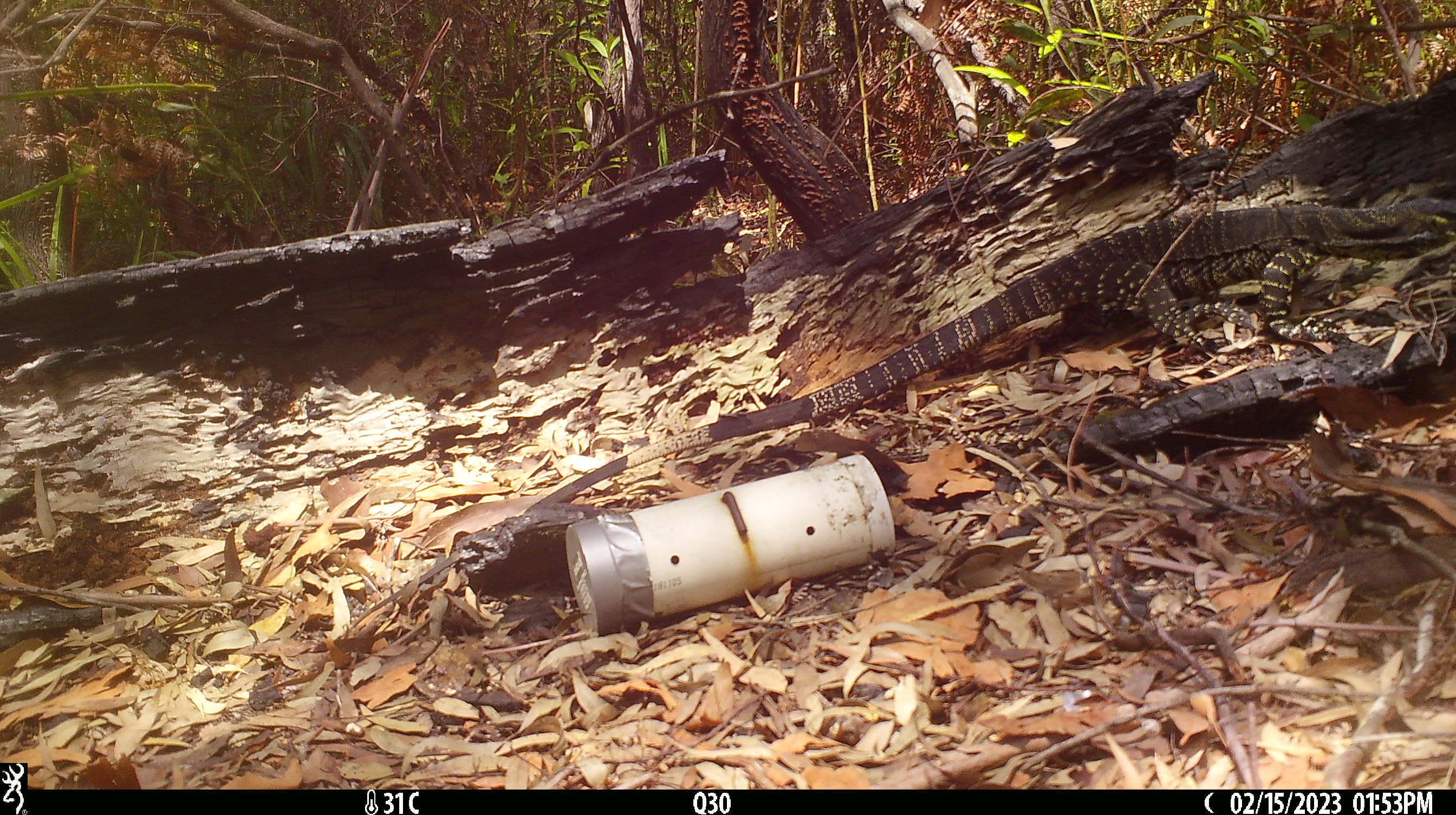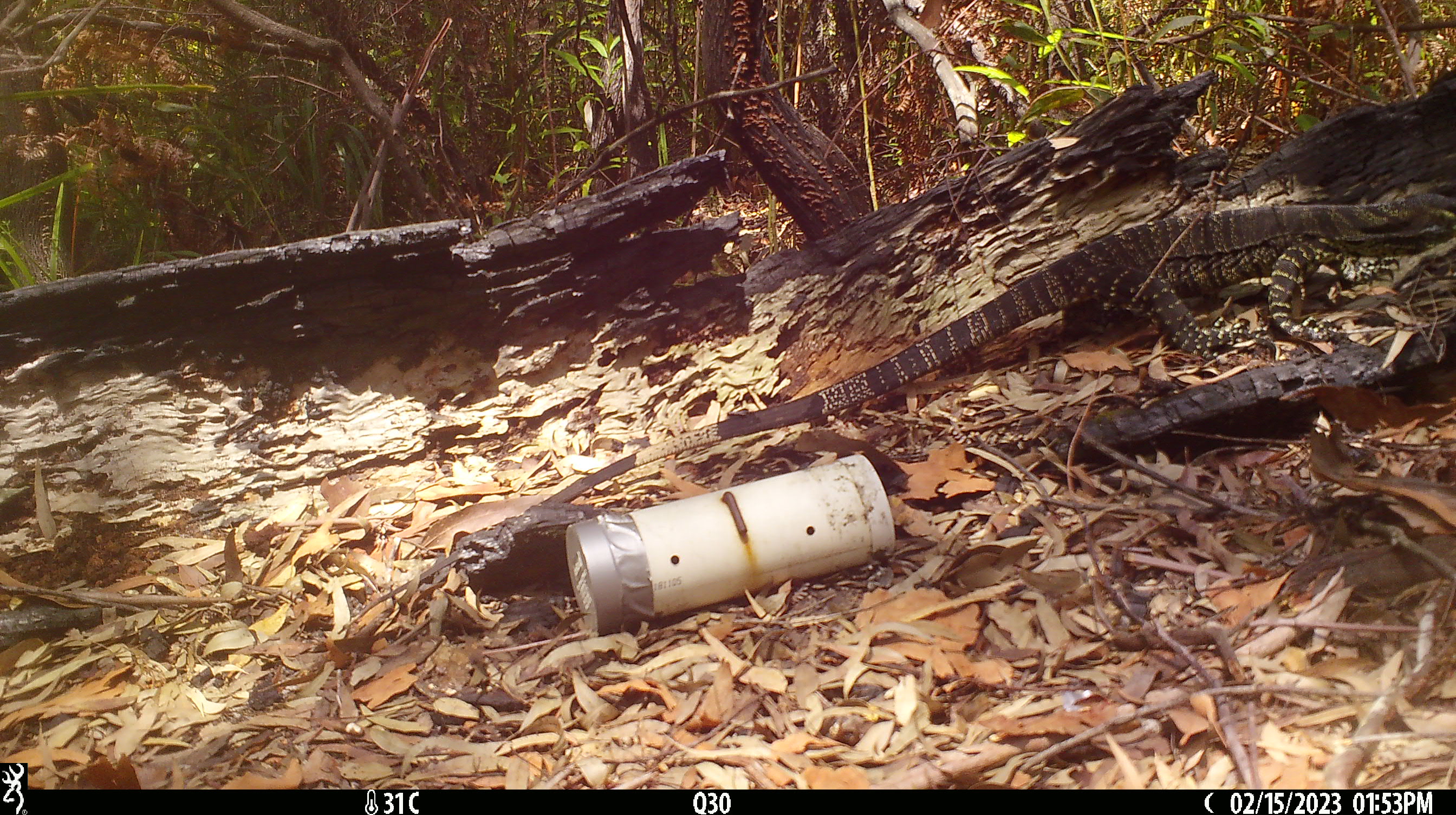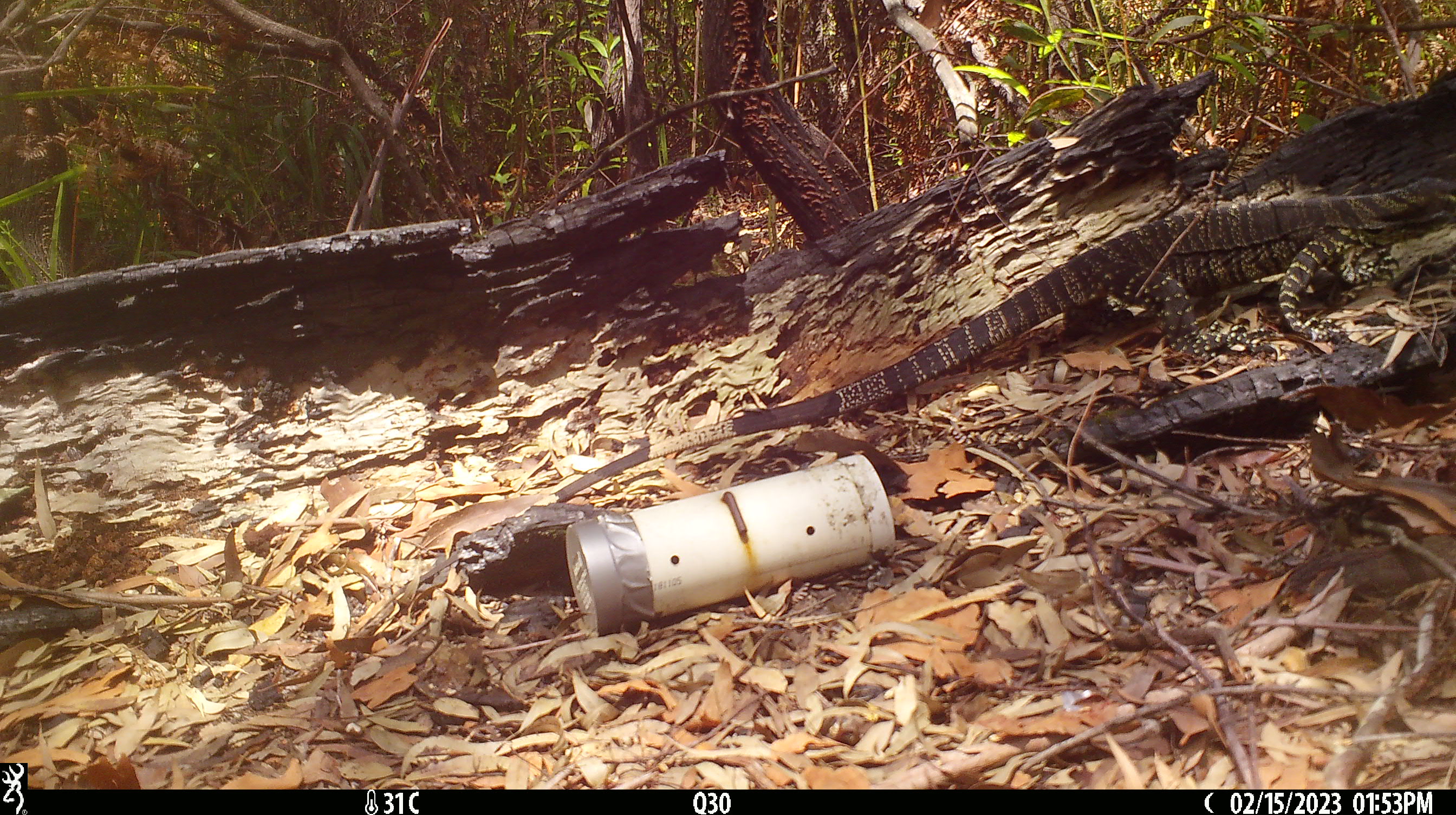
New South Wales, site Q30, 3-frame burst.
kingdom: Animalia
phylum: Chordata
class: Reptilia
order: Squamata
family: Varanidae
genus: Varanus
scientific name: Varanus varius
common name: lace monitor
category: goanna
Goanna (lace monitor) (Varanus varius).